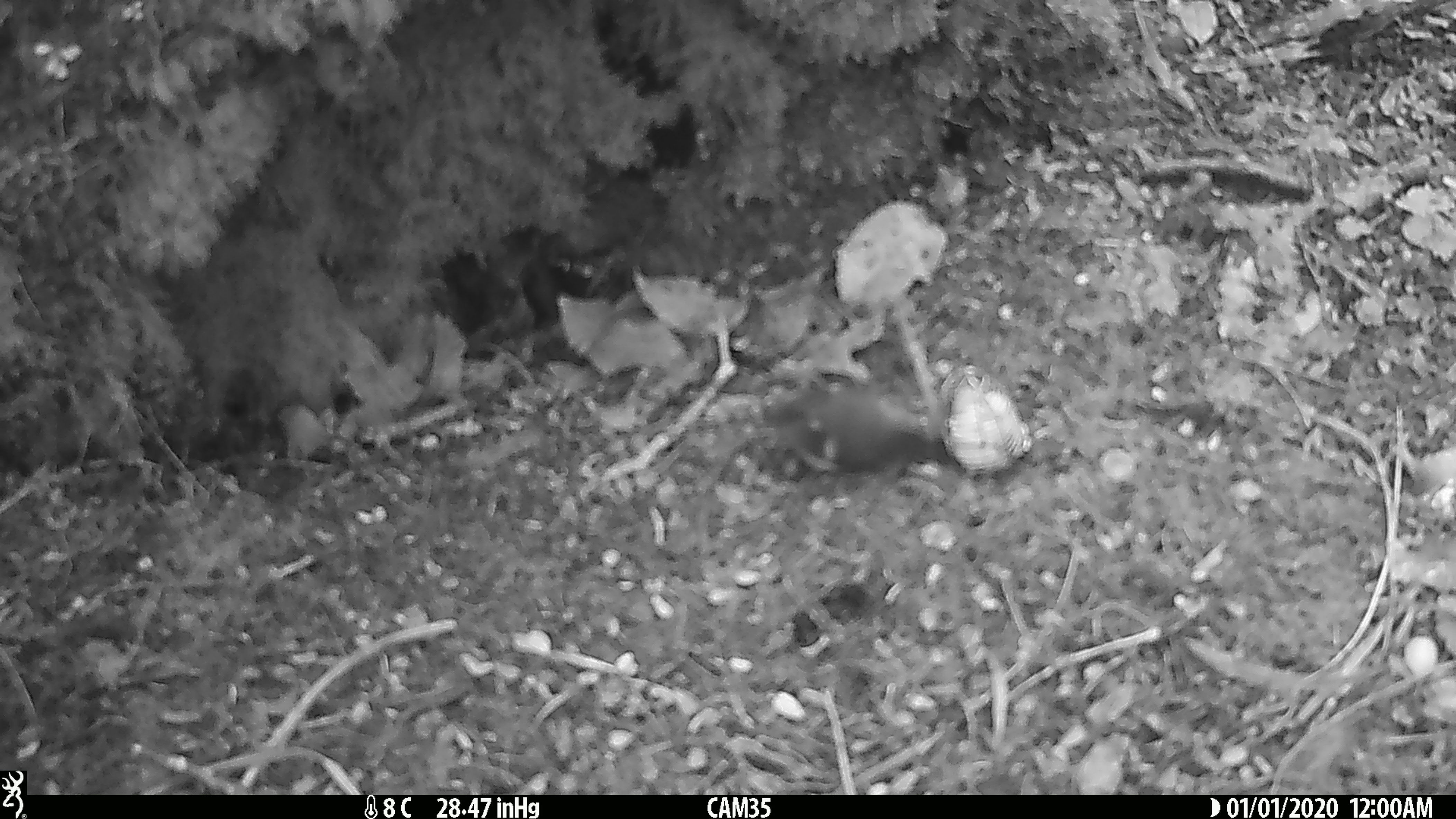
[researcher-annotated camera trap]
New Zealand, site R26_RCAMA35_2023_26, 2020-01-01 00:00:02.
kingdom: Animalia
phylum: Chordata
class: Aves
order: Passeriformes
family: Acanthisittidae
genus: Acanthisitta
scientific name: Acanthisitta chloris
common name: rifleman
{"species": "rifleman (Acanthisitta chloris)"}